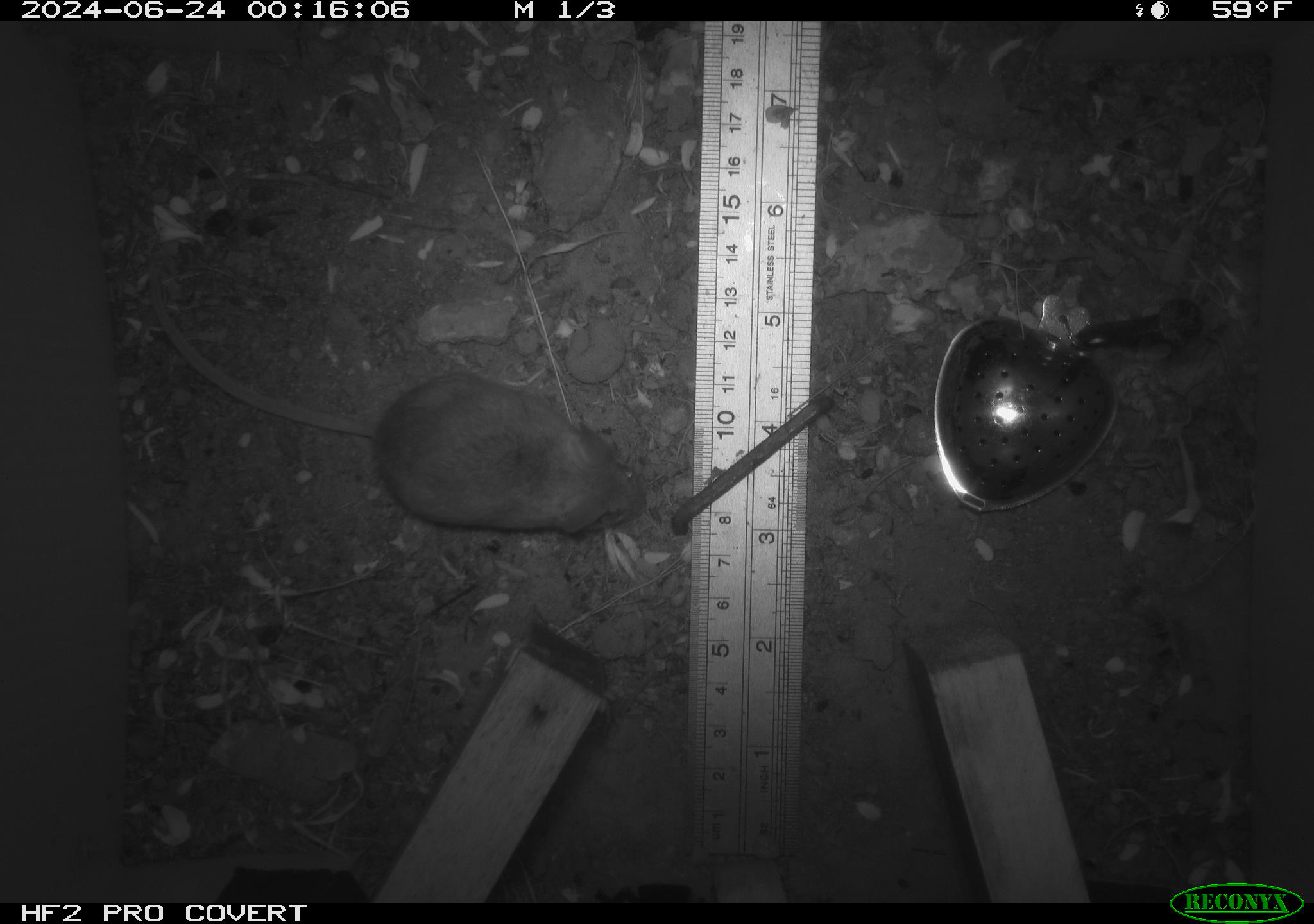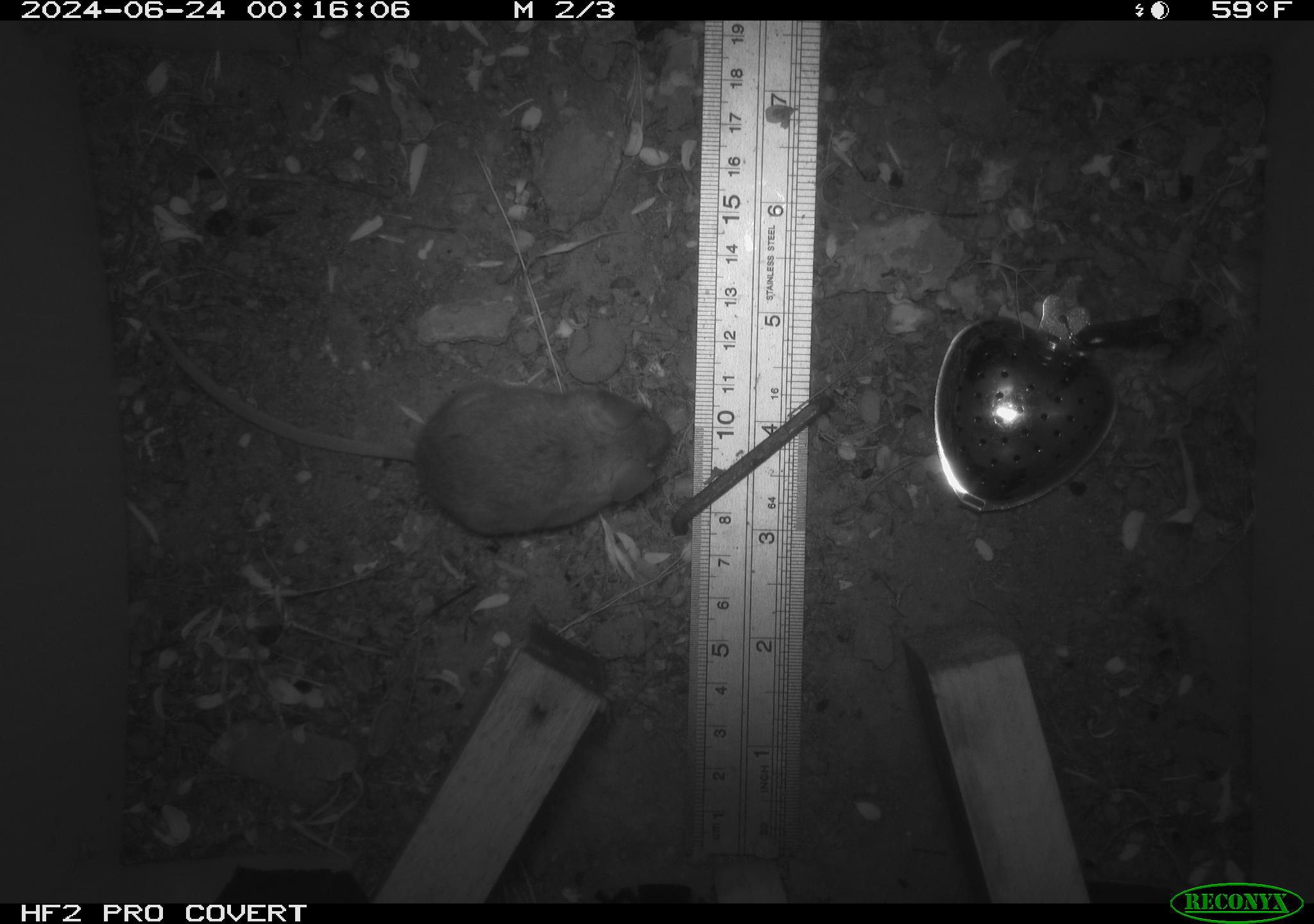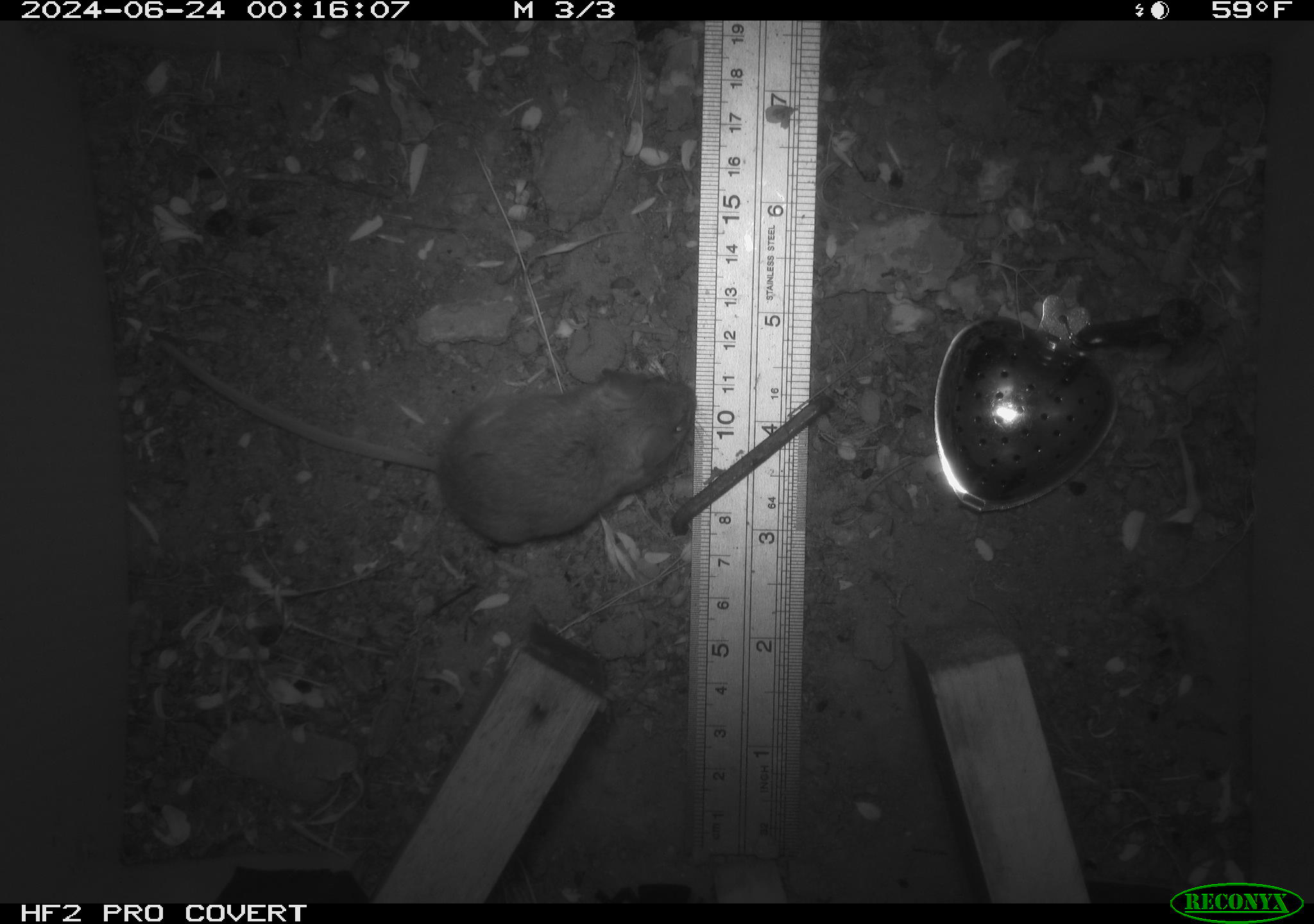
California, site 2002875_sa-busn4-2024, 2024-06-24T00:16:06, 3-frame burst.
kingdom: Animalia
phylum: Chordata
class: Mammalia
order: Rodentia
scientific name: Rodentia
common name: rodent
Rodent (Rodentia).